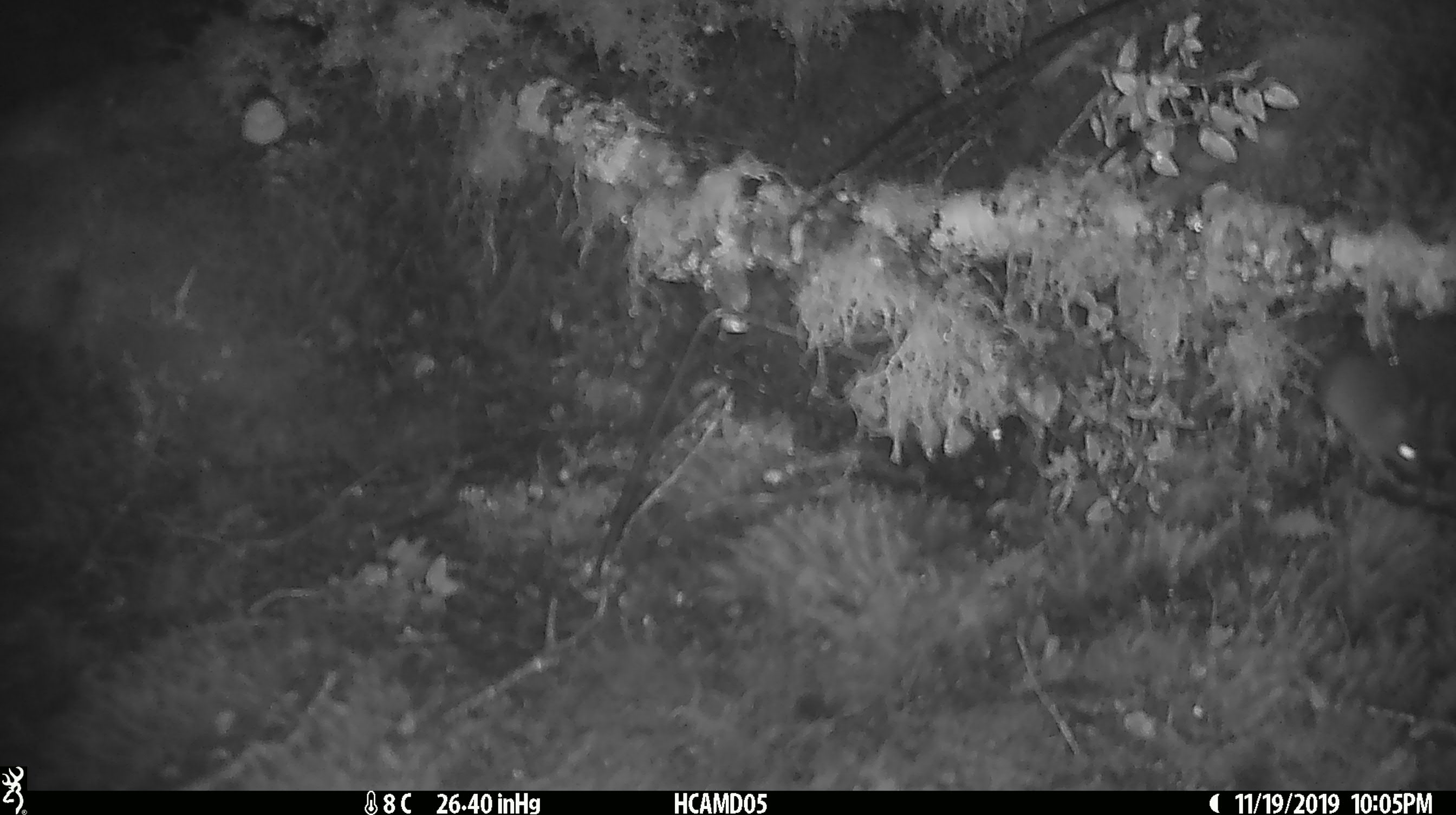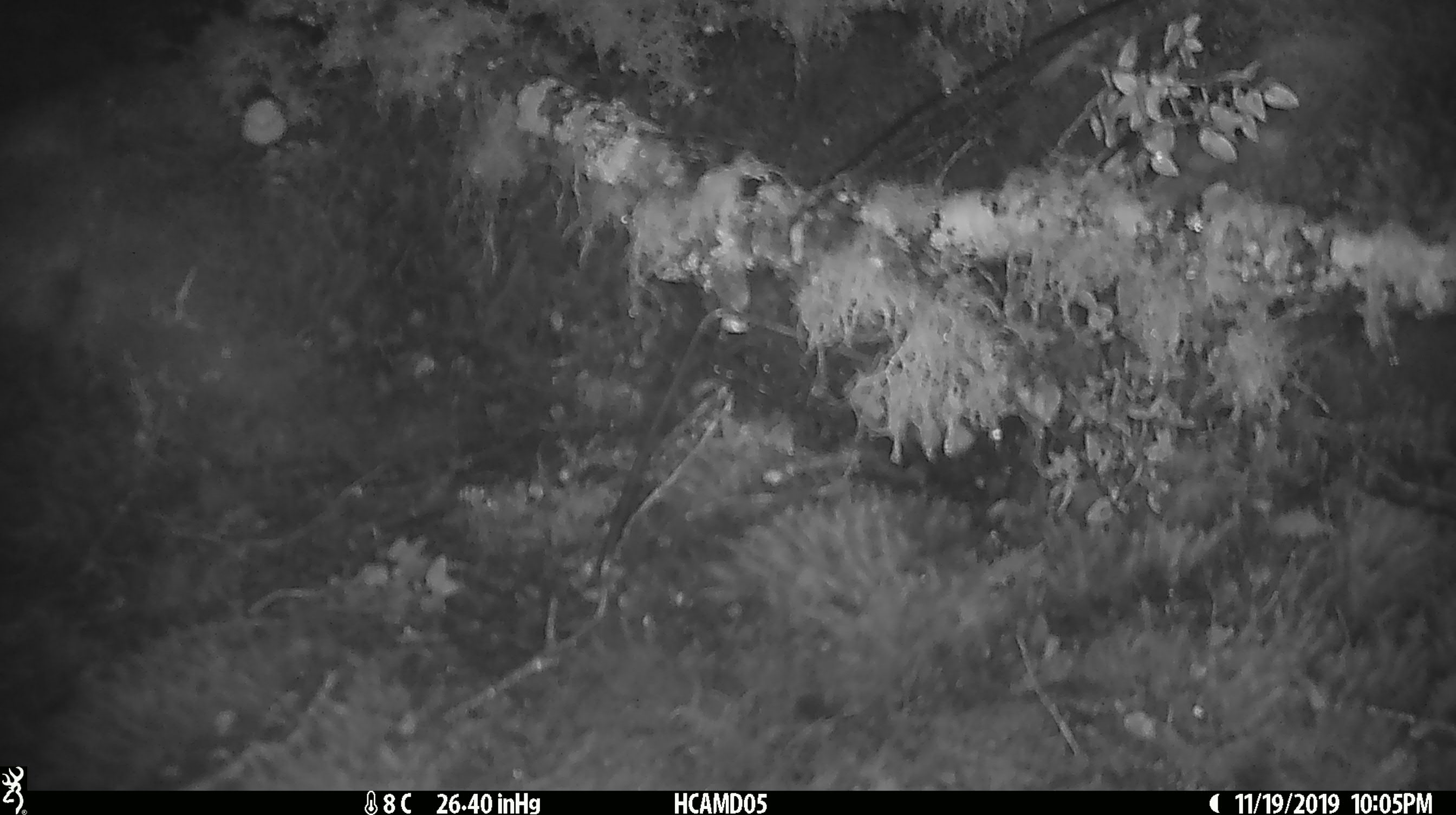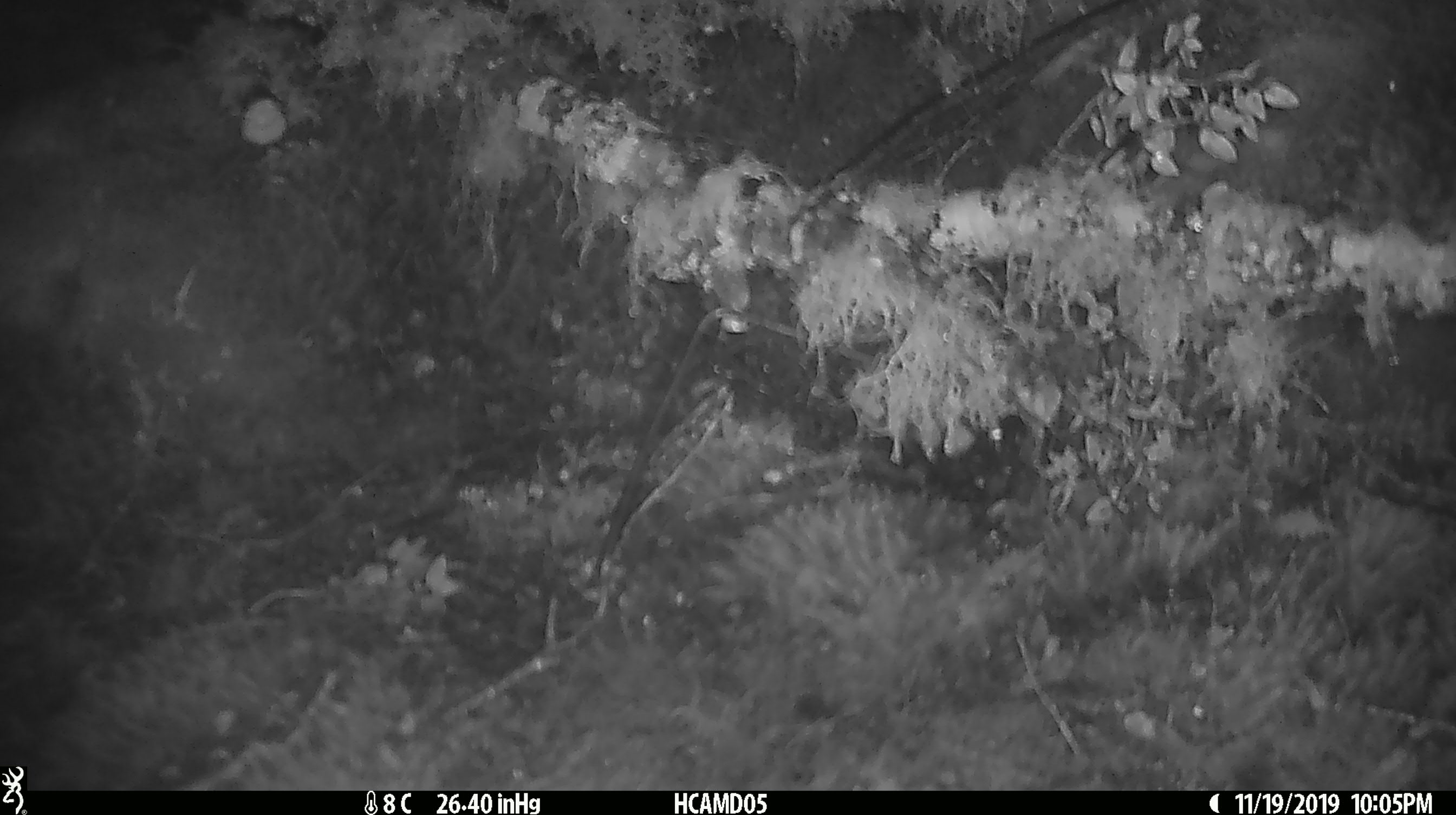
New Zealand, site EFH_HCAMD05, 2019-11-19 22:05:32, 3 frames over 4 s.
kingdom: Animalia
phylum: Chordata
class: Mammalia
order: Rodentia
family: Muridae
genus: Mus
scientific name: Mus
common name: mouse